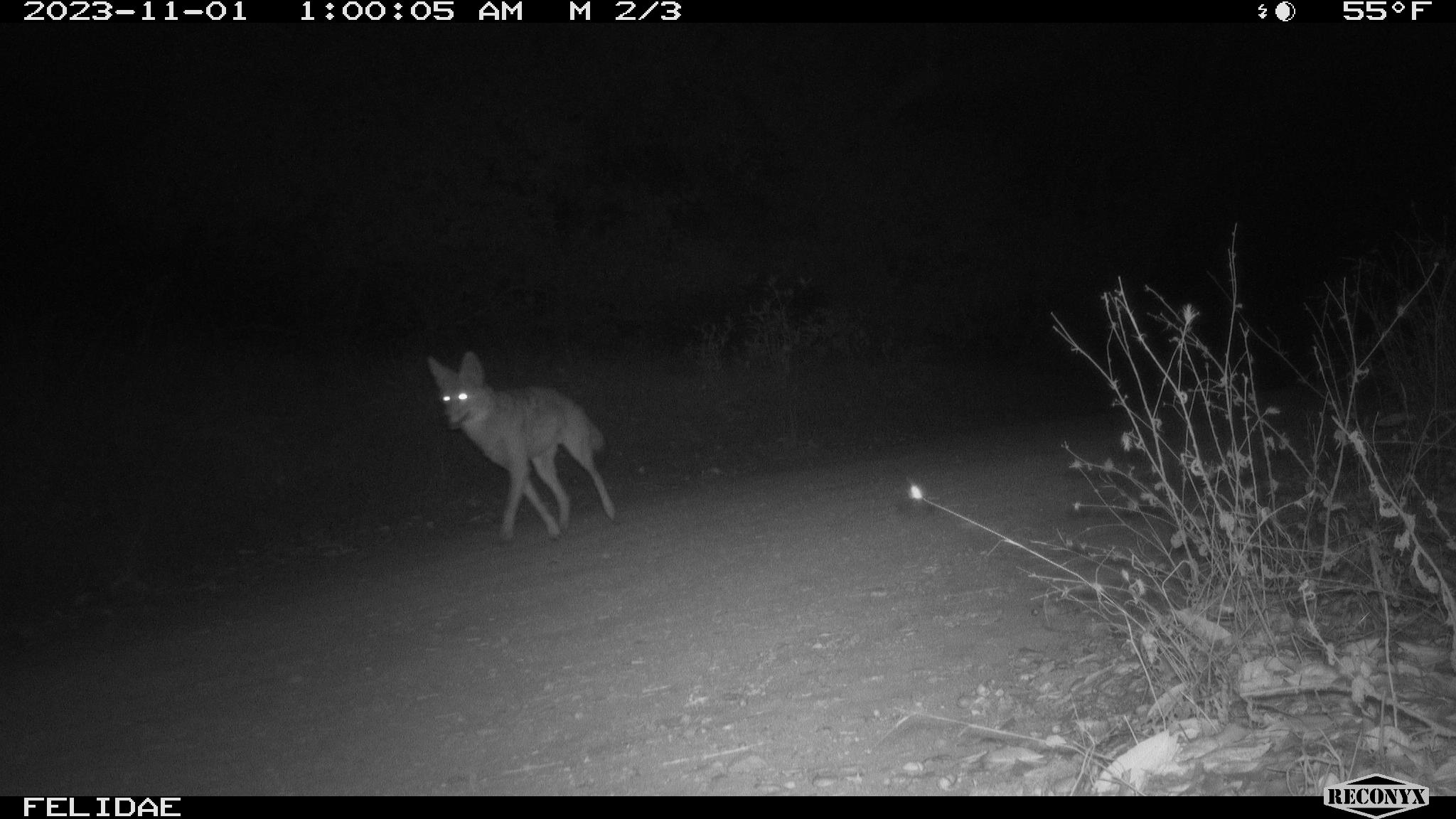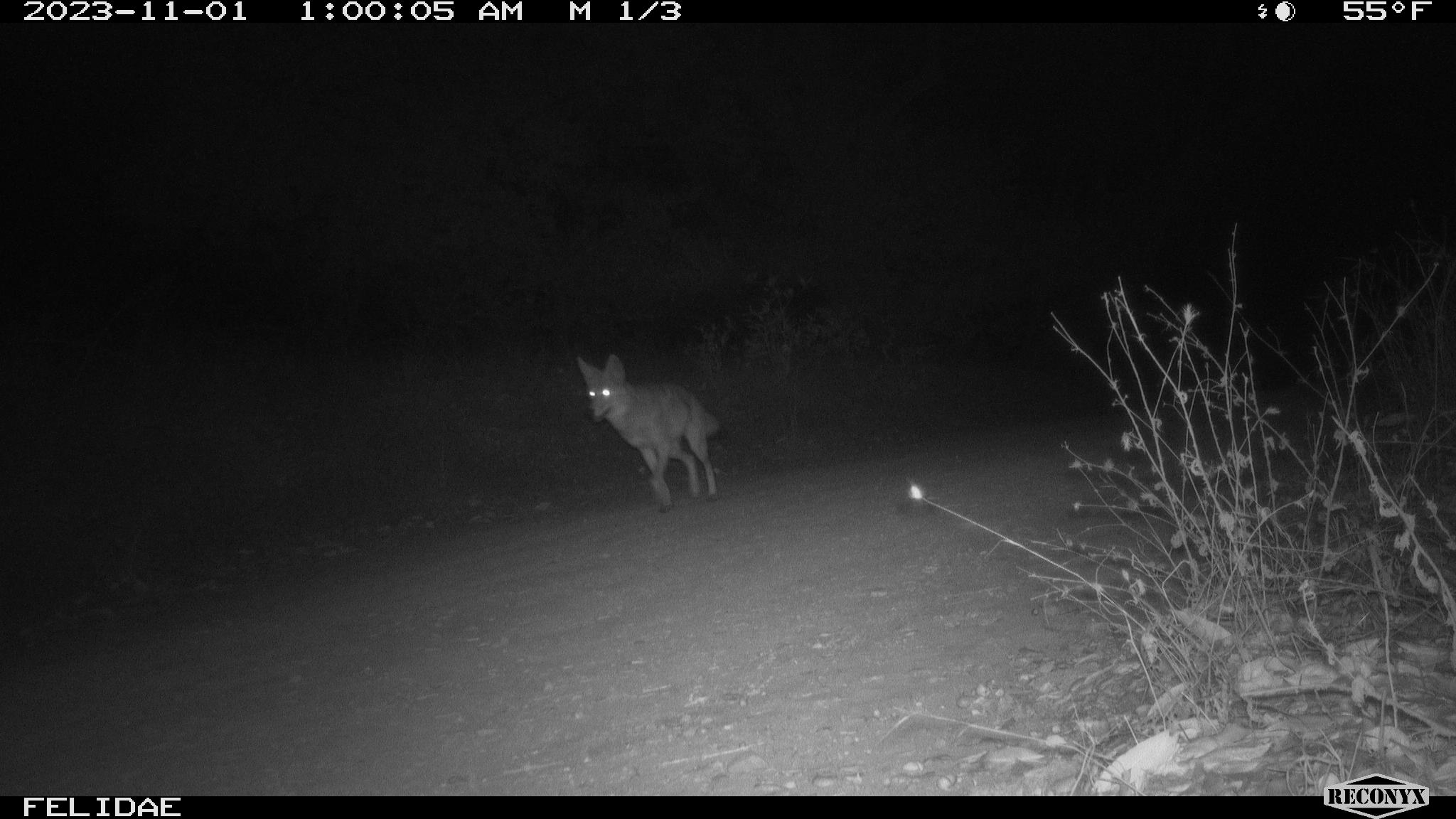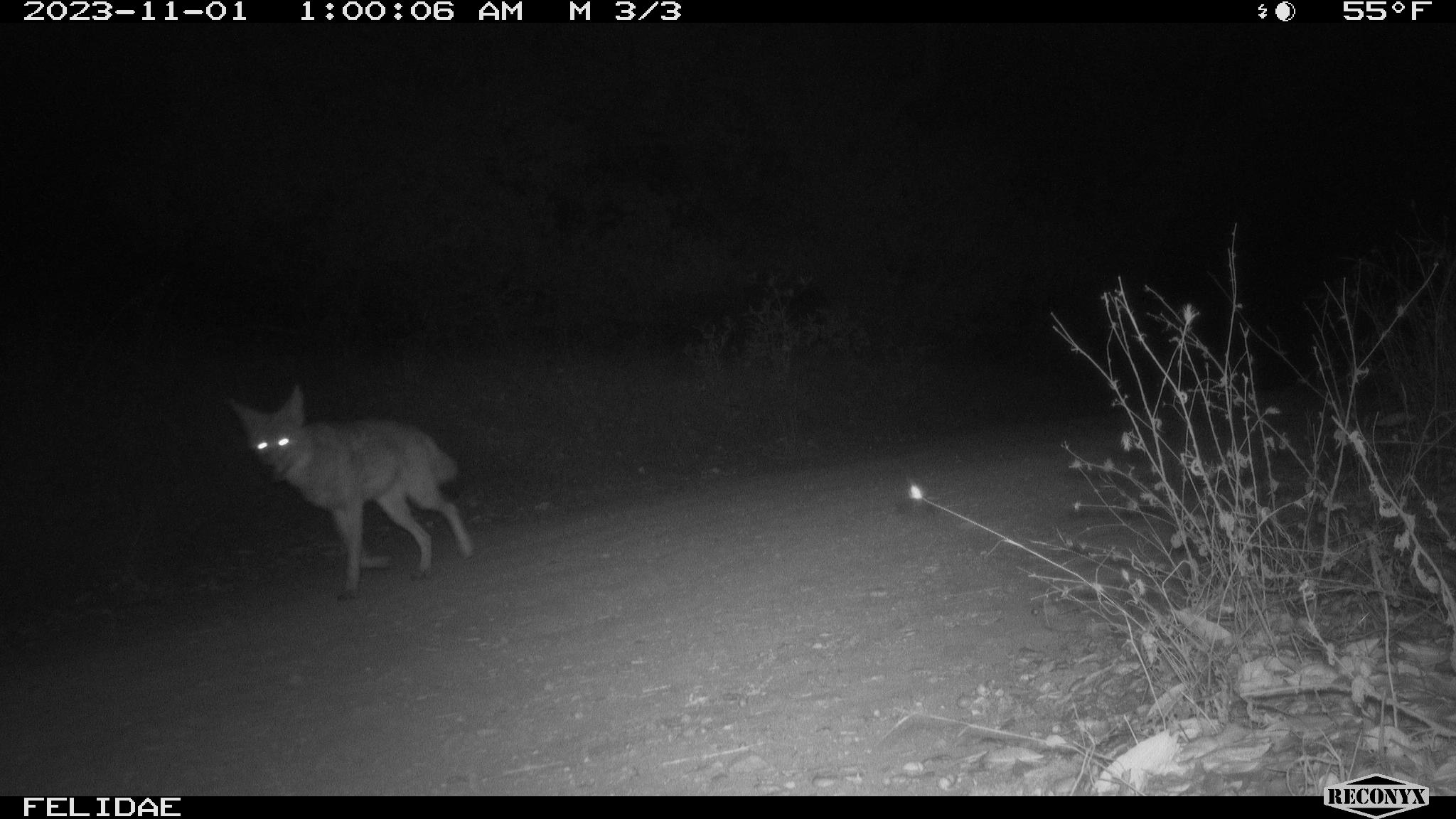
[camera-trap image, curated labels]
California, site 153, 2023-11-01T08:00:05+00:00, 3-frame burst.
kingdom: Animalia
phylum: Chordata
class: Mammalia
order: Carnivora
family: Canidae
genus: Canis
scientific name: Canis latrans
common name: coyote